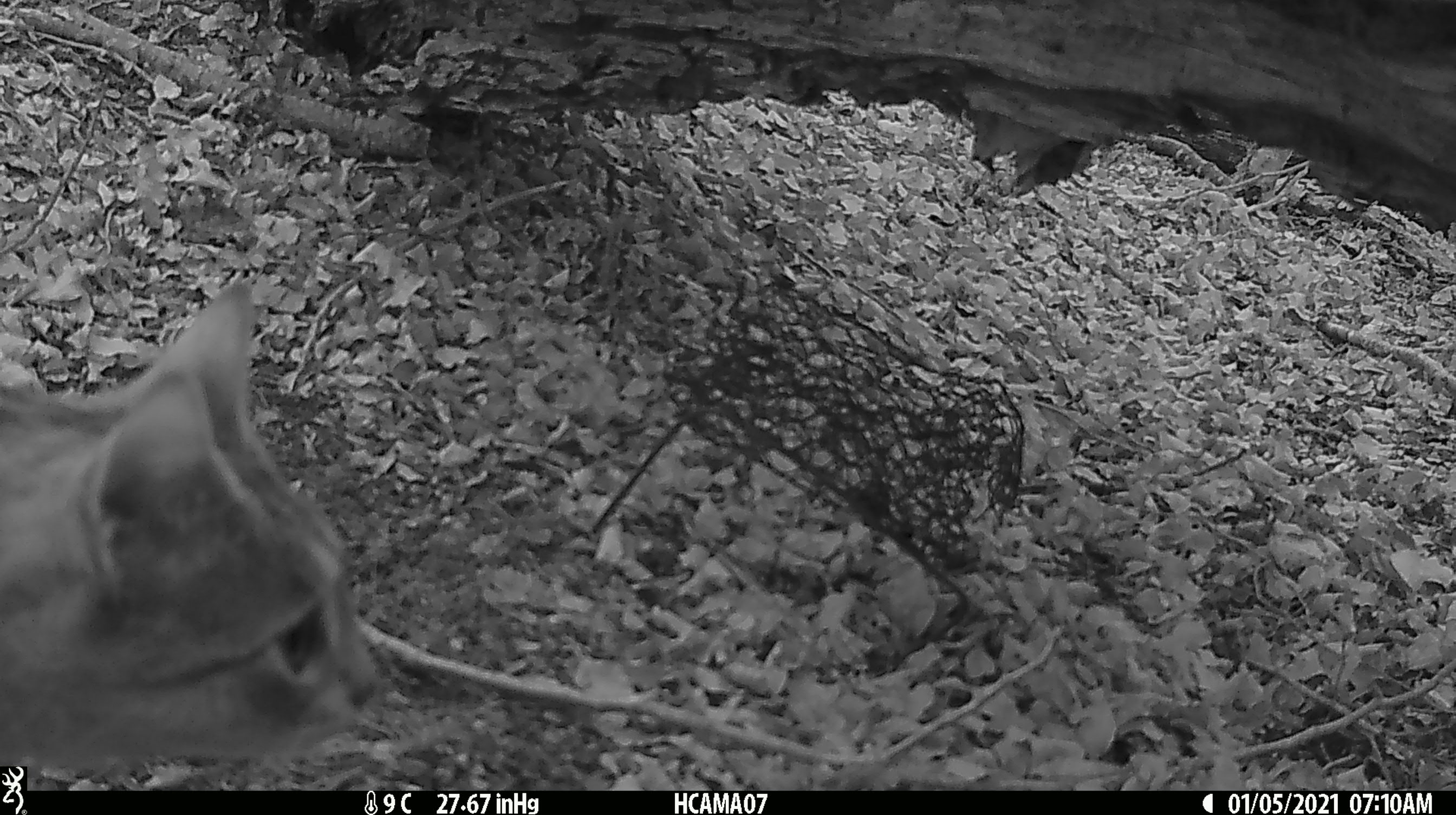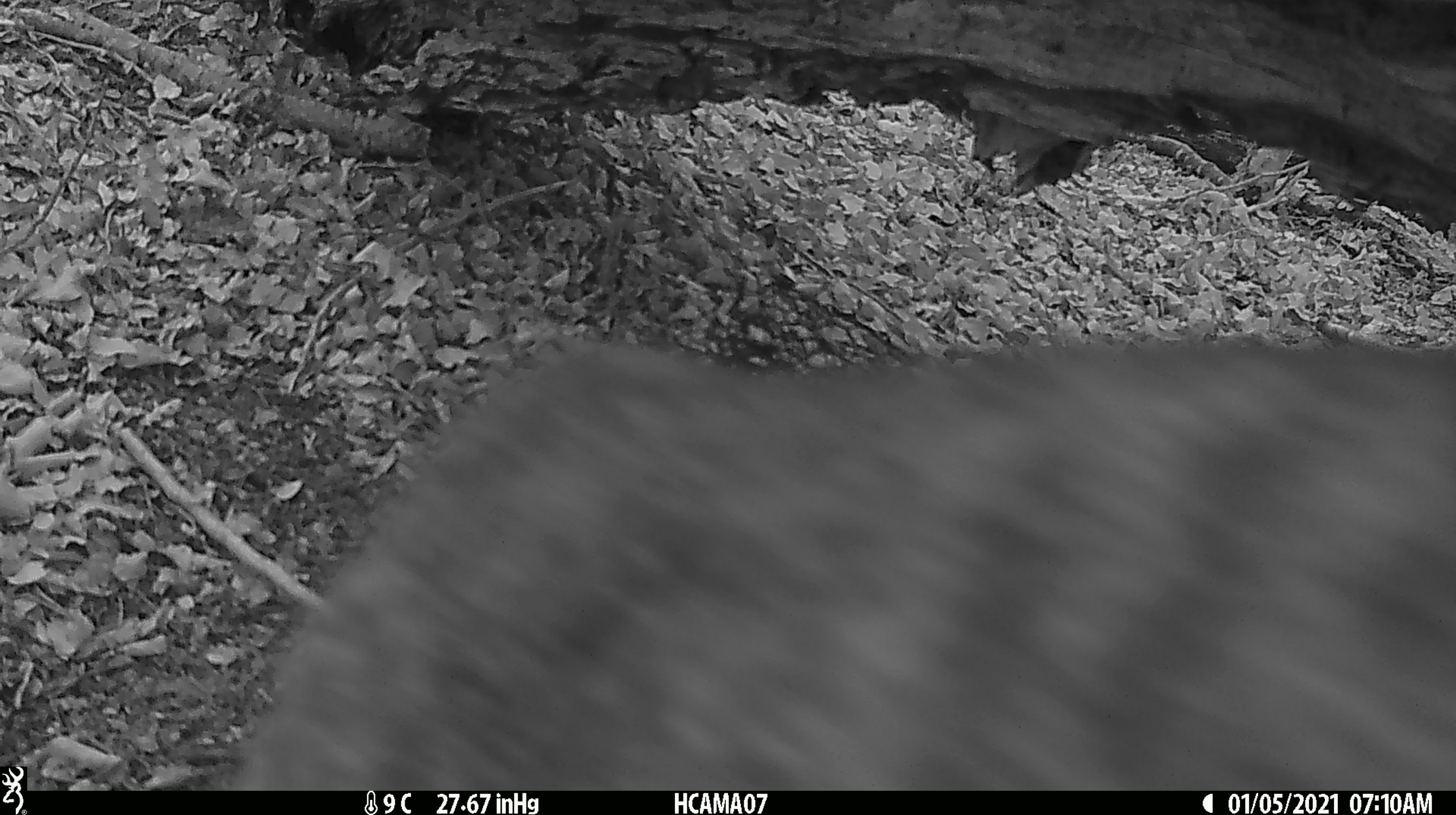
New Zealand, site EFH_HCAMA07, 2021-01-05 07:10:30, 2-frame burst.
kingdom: Animalia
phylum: Chordata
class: Mammalia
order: Carnivora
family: Felidae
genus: Felis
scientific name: Felis catus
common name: domestic cat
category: cat